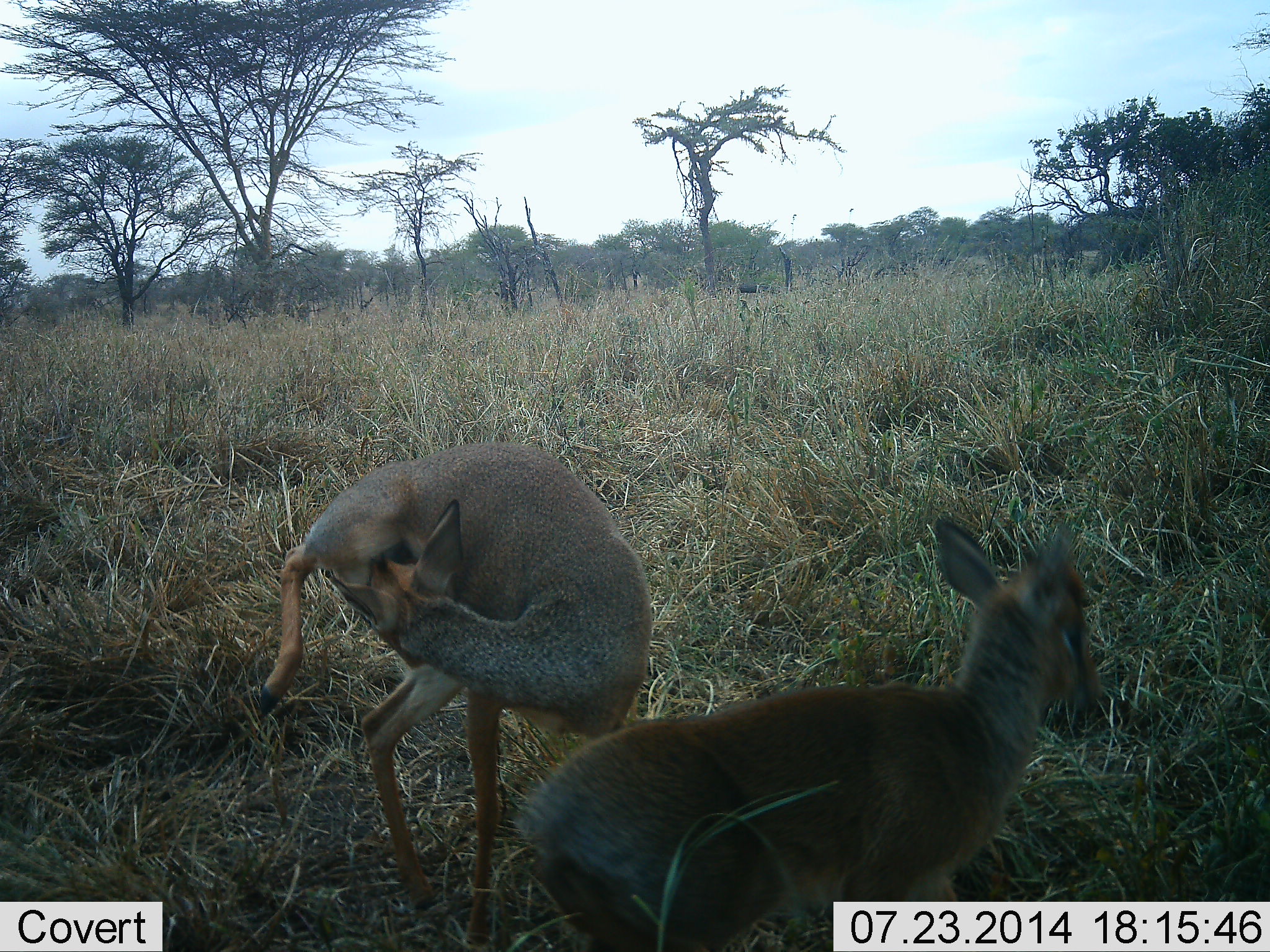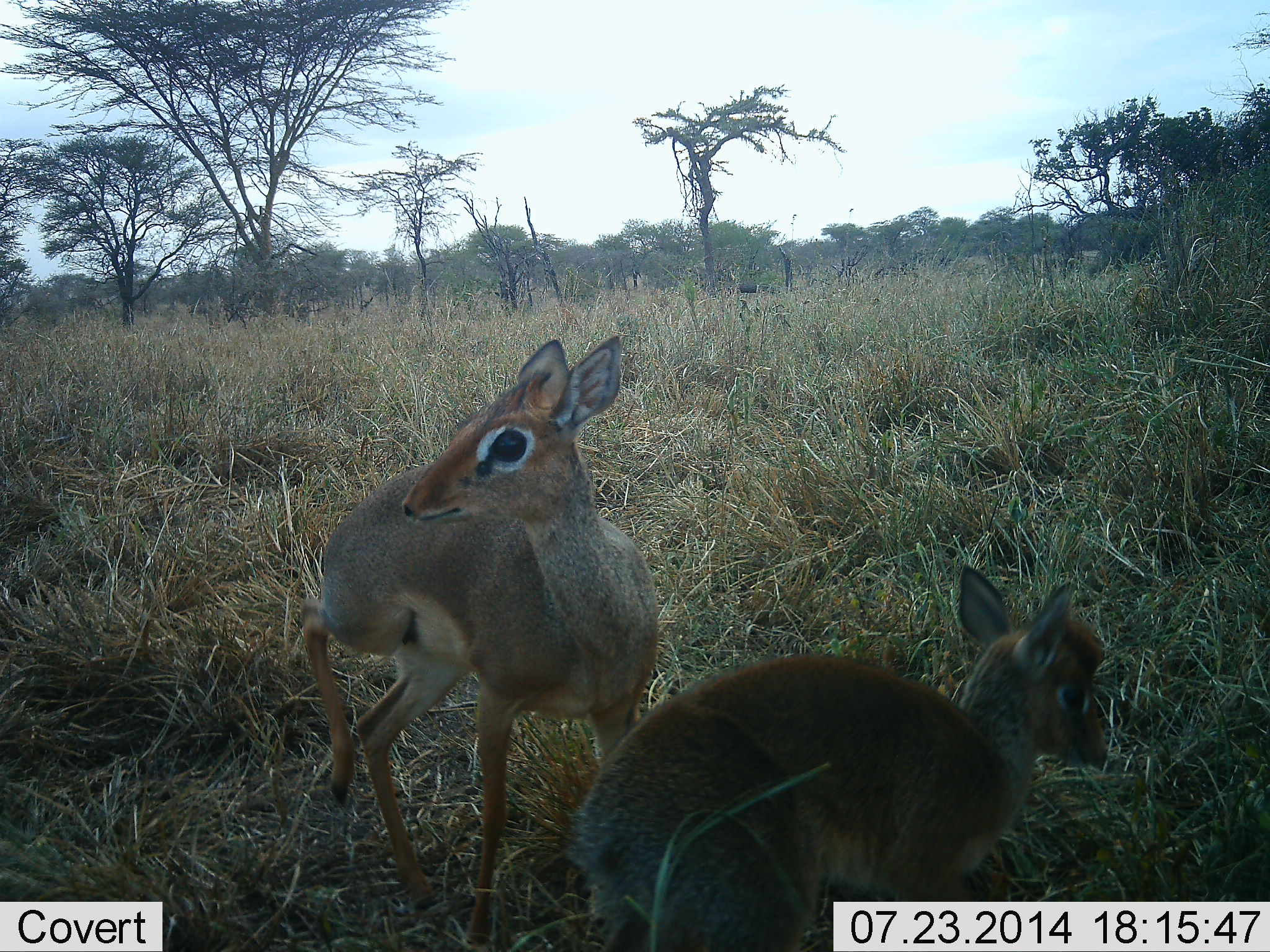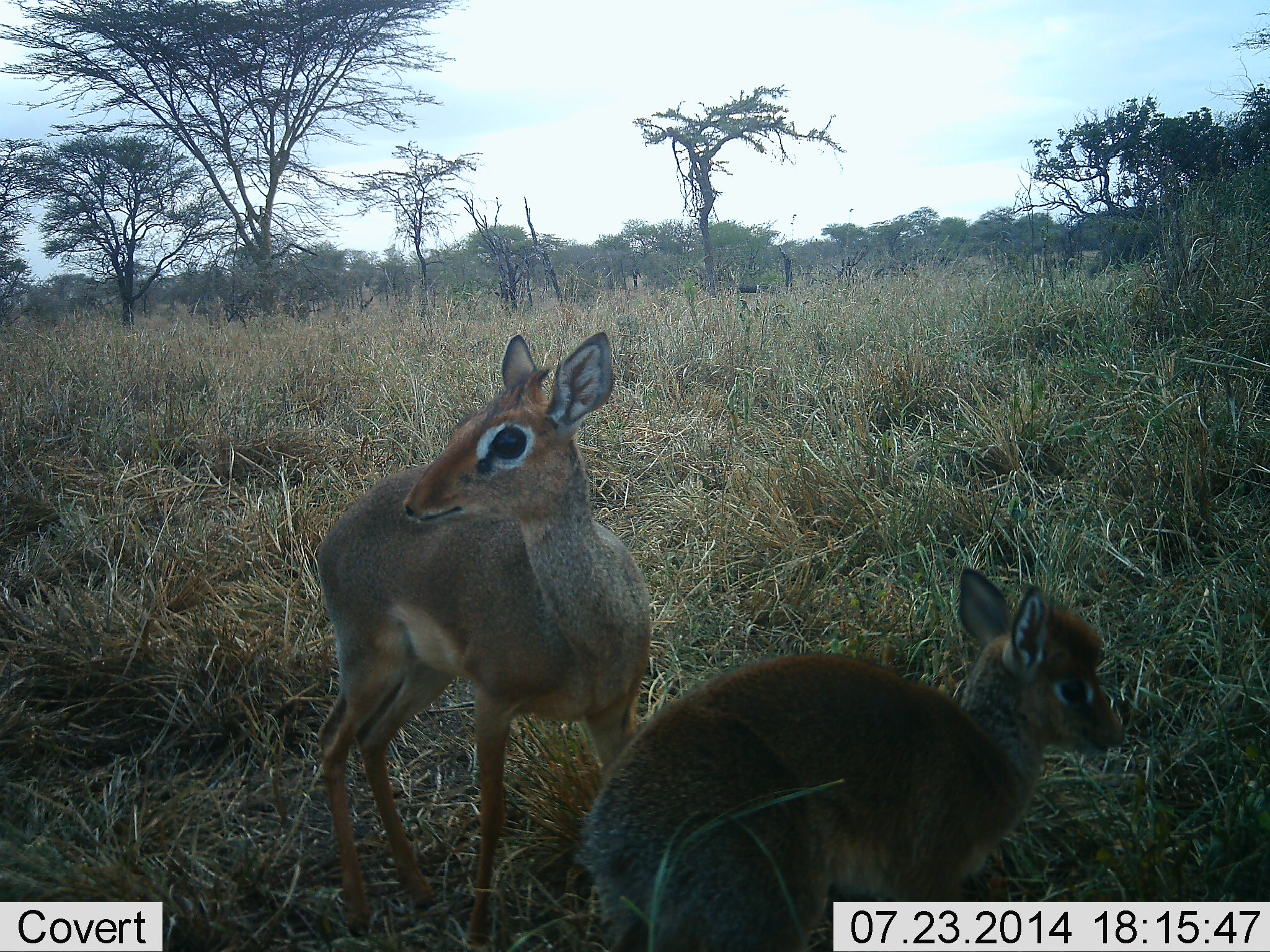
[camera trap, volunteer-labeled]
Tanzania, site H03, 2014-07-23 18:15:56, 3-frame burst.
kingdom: Animalia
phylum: Chordata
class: Mammalia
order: Artiodactyla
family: Bovidae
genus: Madoqua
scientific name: Madoqua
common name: dikdik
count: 2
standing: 90%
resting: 20%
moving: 0%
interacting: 10%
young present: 60%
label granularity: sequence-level